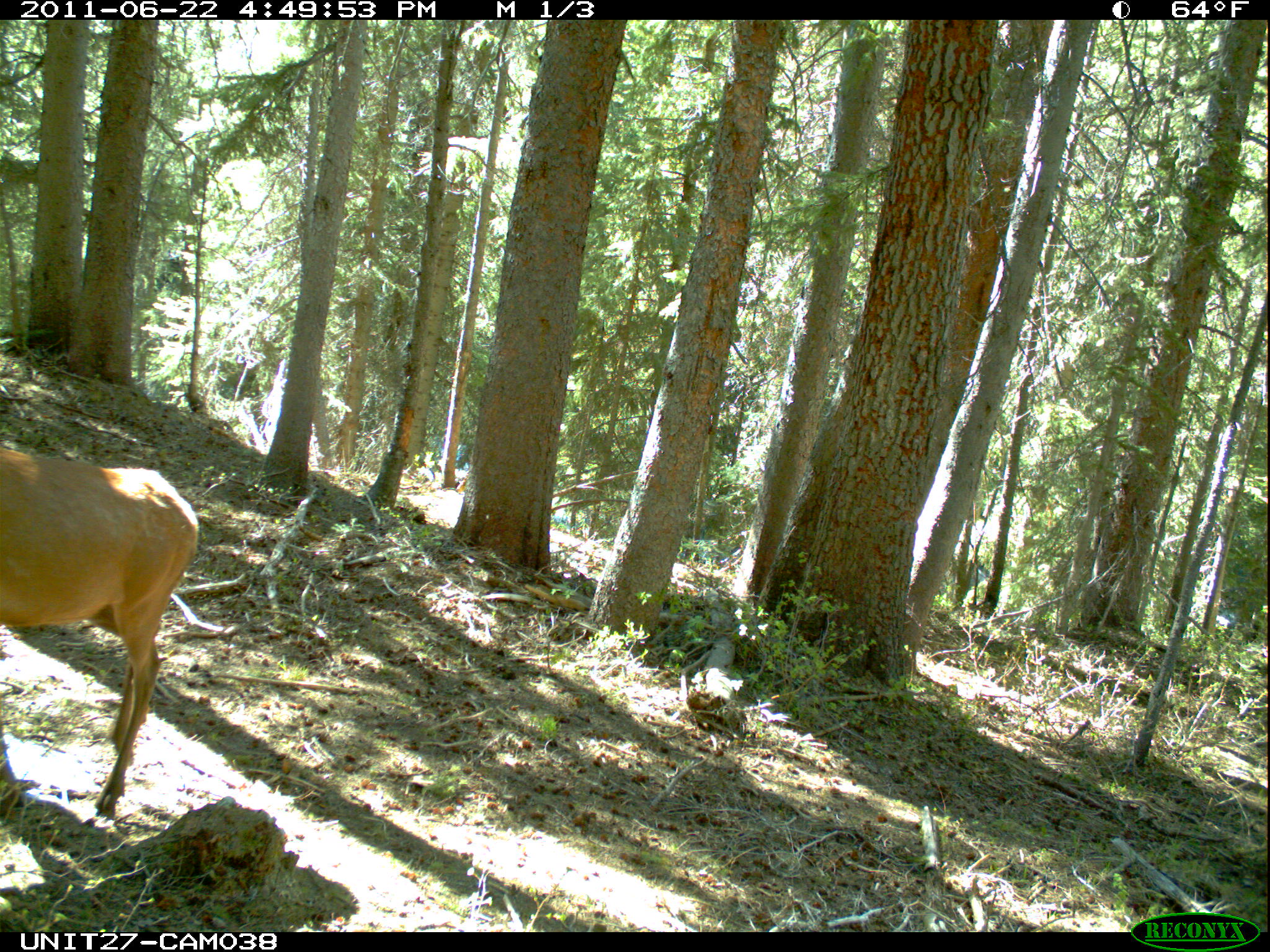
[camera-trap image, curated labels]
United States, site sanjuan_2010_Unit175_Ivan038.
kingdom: Animalia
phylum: Chordata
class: Mammalia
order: Artiodactyla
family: Cervidae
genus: Cervus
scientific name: Cervus elaphus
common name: red deer